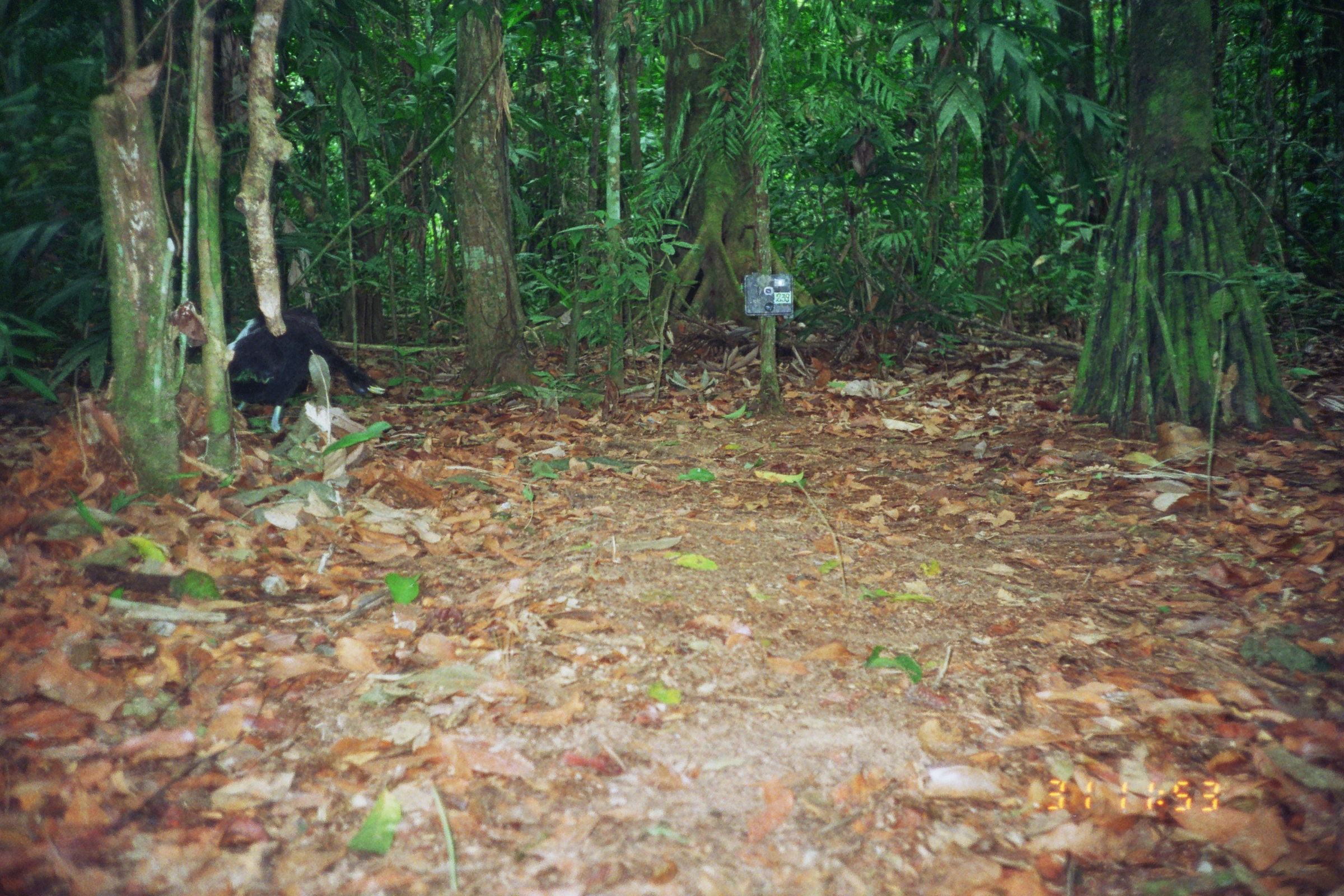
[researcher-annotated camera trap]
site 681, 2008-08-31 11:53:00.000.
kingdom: Animalia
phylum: Chordata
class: Aves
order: Gruiformes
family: Psophiidae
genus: Psophia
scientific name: Psophia leucoptera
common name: pale-winged trumpeter